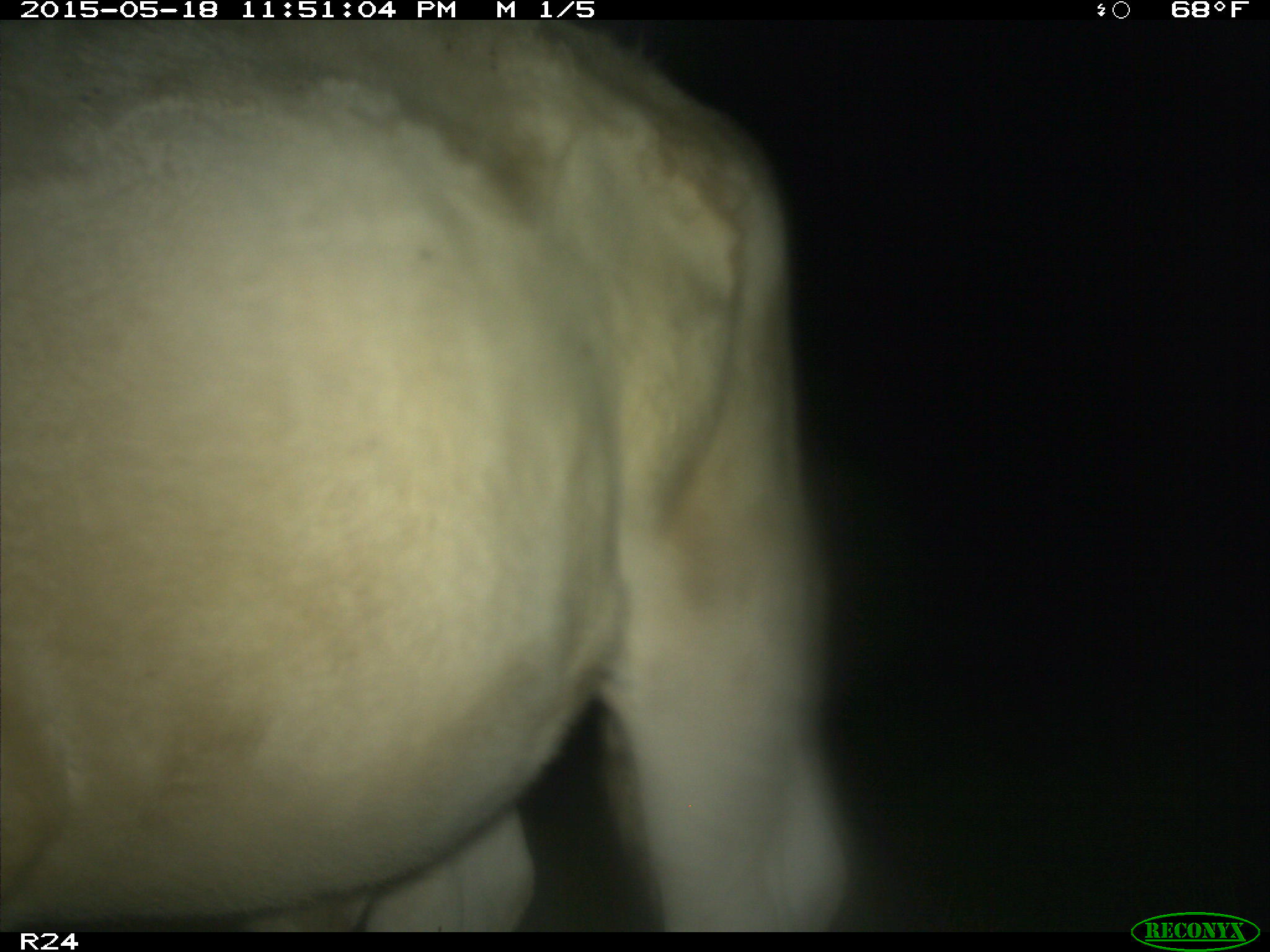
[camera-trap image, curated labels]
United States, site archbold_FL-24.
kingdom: Animalia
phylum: Chordata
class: Mammalia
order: Artiodactyla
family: Bovidae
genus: Bos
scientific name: Bos taurus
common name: domestic cow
Bos taurus (domestic cow).